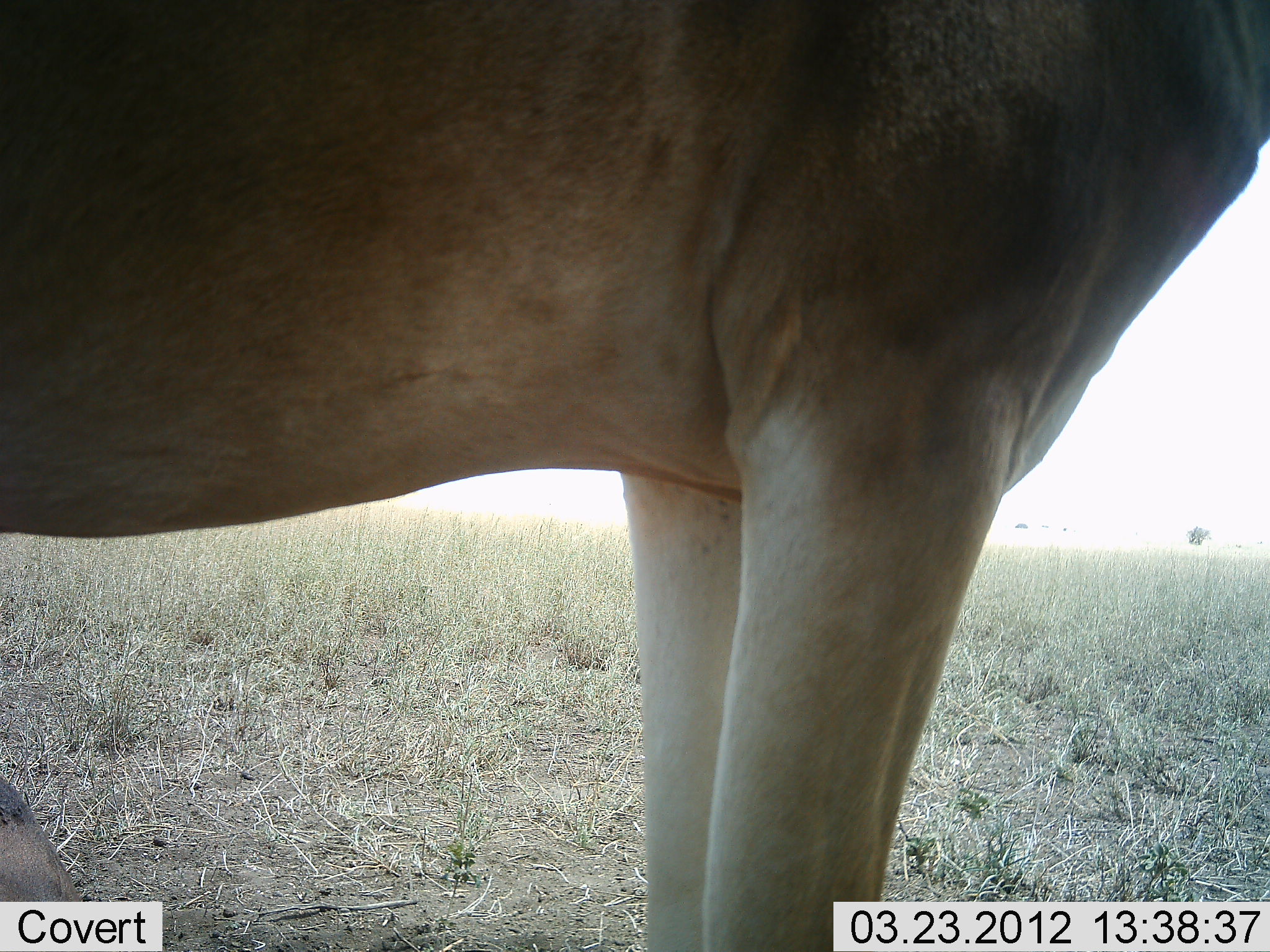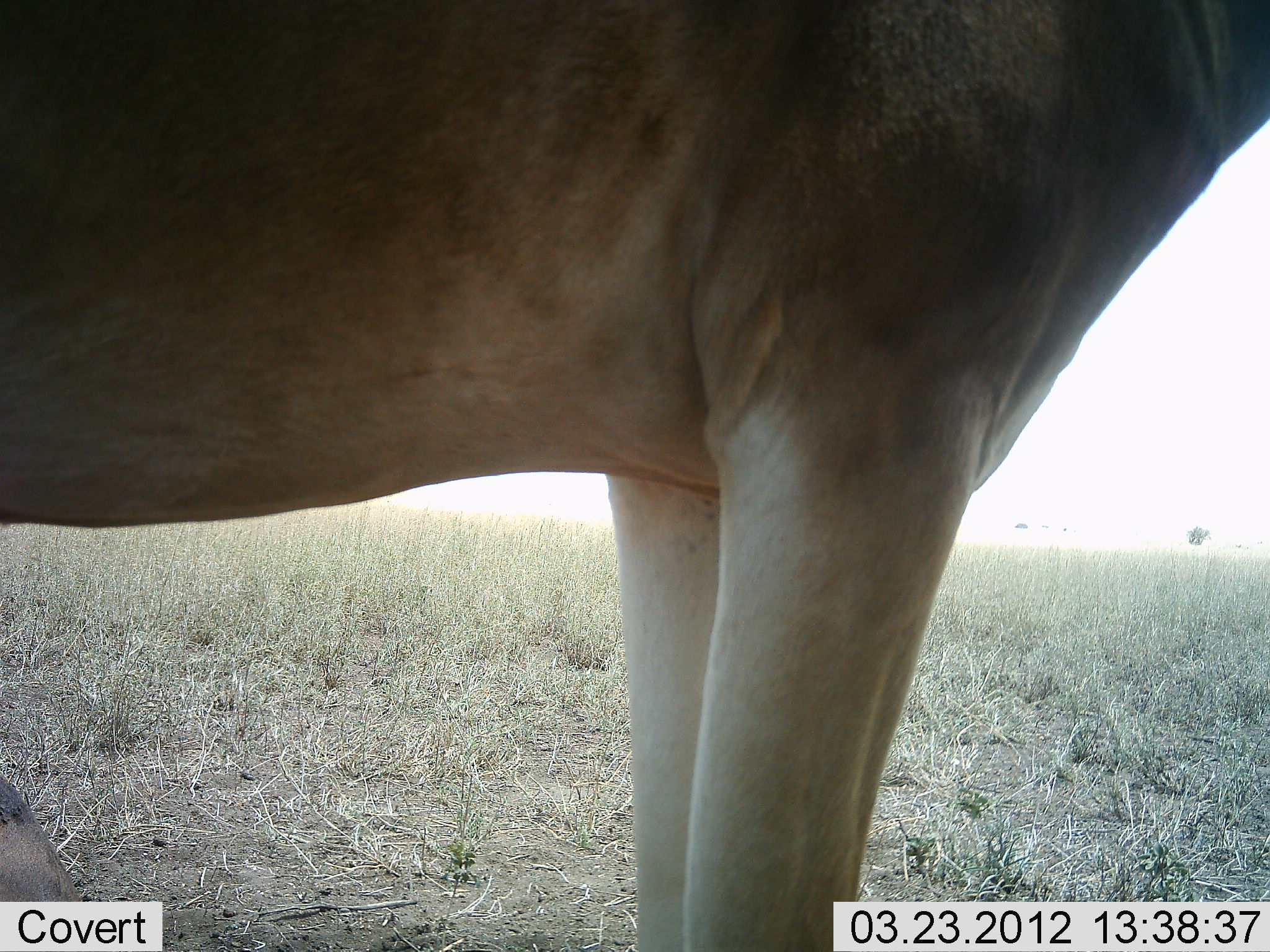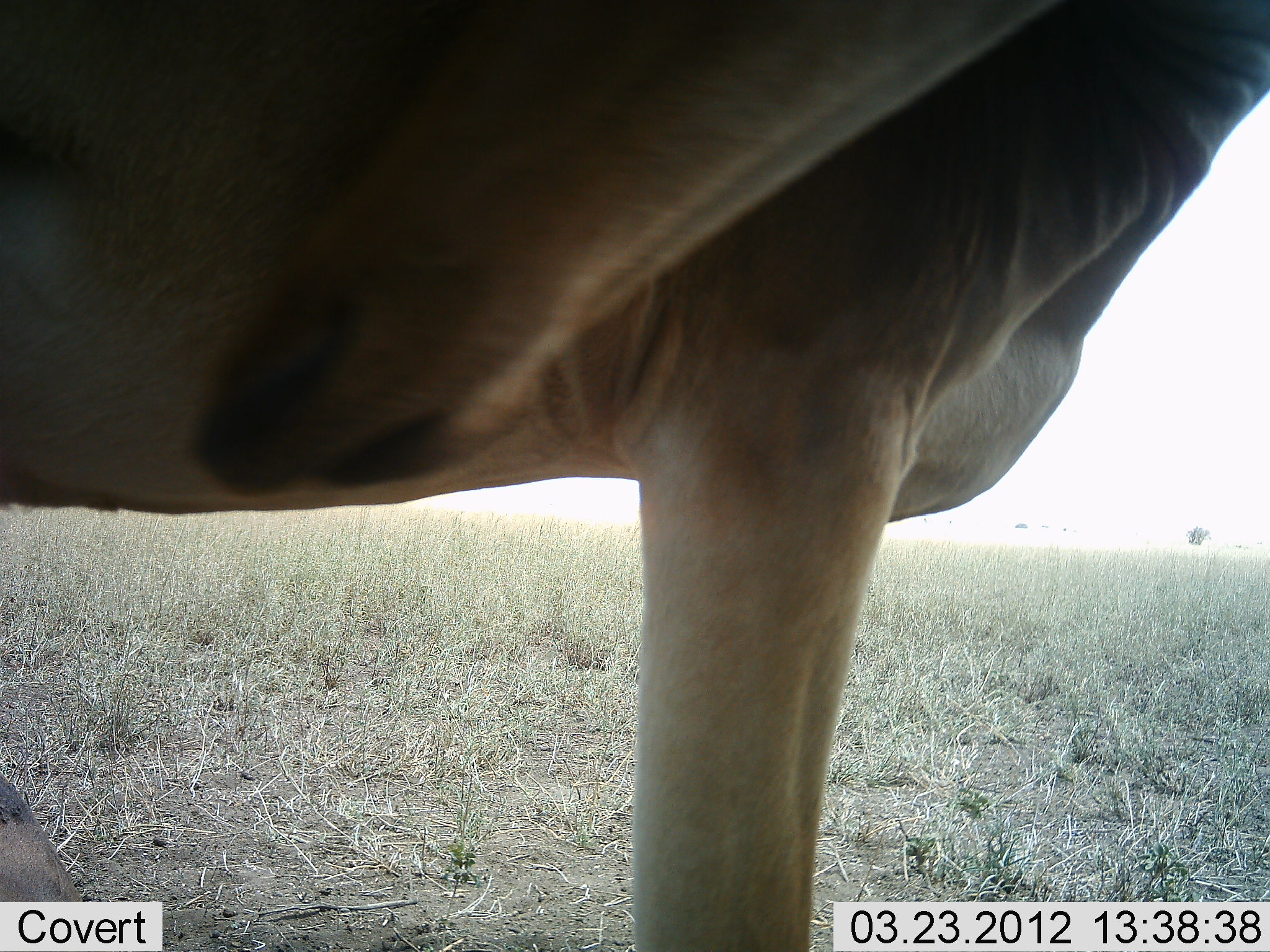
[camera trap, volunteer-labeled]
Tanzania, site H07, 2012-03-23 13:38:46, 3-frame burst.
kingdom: Animalia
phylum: Chordata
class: Mammalia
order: Artiodactyla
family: Bovidae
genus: Alcelaphus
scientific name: Alcelaphus buselaphus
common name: hartebeest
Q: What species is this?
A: Hartebeest (Alcelaphus buselaphus).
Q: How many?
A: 1.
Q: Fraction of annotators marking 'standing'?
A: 100%.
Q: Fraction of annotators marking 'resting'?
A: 17%.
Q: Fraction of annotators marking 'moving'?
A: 0%.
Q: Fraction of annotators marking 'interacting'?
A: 0%.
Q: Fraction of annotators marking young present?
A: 0%.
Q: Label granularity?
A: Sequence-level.